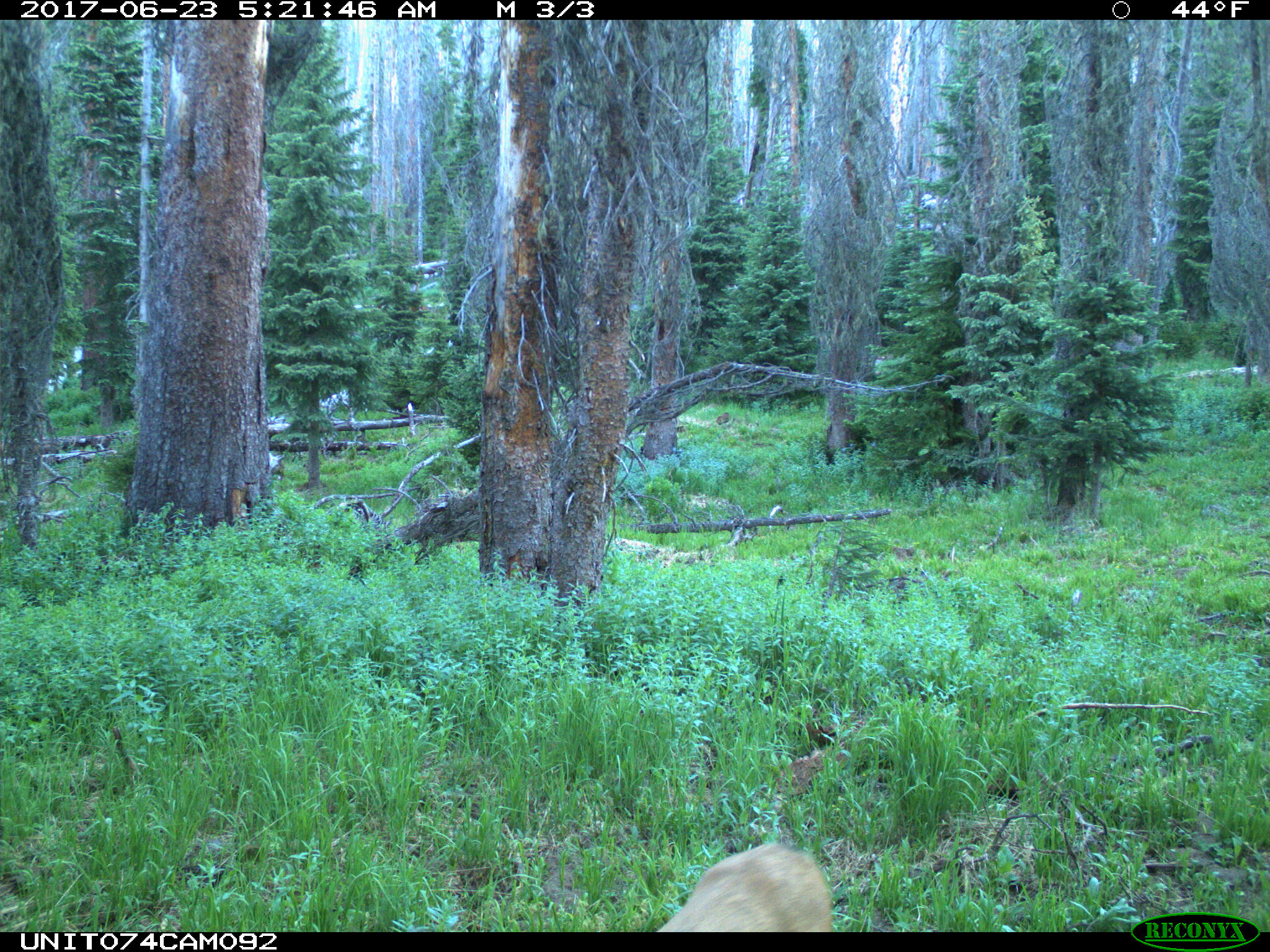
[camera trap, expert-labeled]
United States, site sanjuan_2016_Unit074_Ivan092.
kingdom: Animalia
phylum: Chordata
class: Mammalia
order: Artiodactyla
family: Cervidae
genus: Odocoileus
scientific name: Odocoileus hemionus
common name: mule deer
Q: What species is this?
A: Odocoileus hemionus (mule deer).